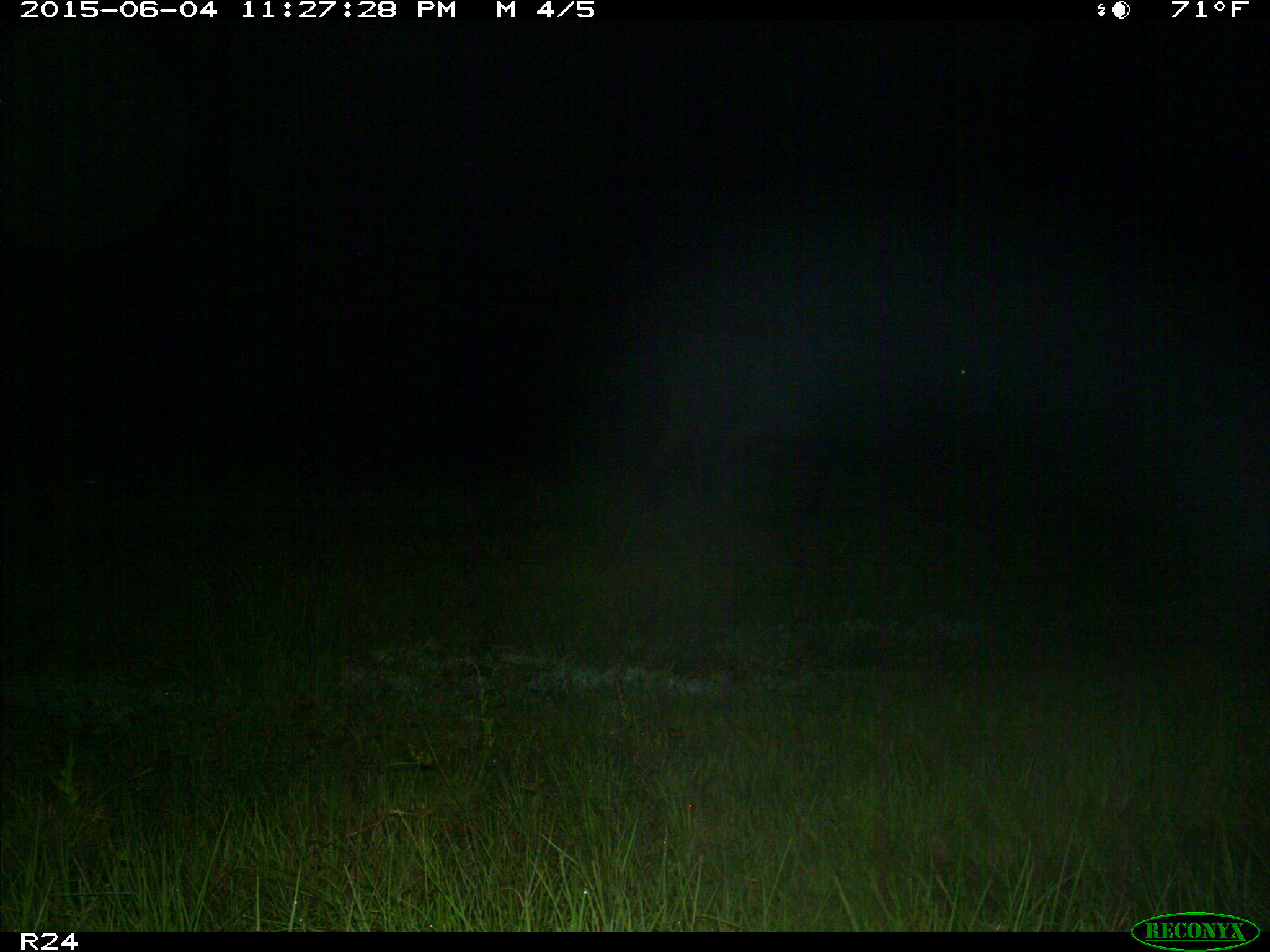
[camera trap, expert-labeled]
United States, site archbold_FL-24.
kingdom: Animalia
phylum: Chordata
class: Mammalia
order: Artiodactyla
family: Bovidae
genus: Bos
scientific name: Bos taurus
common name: domestic cow